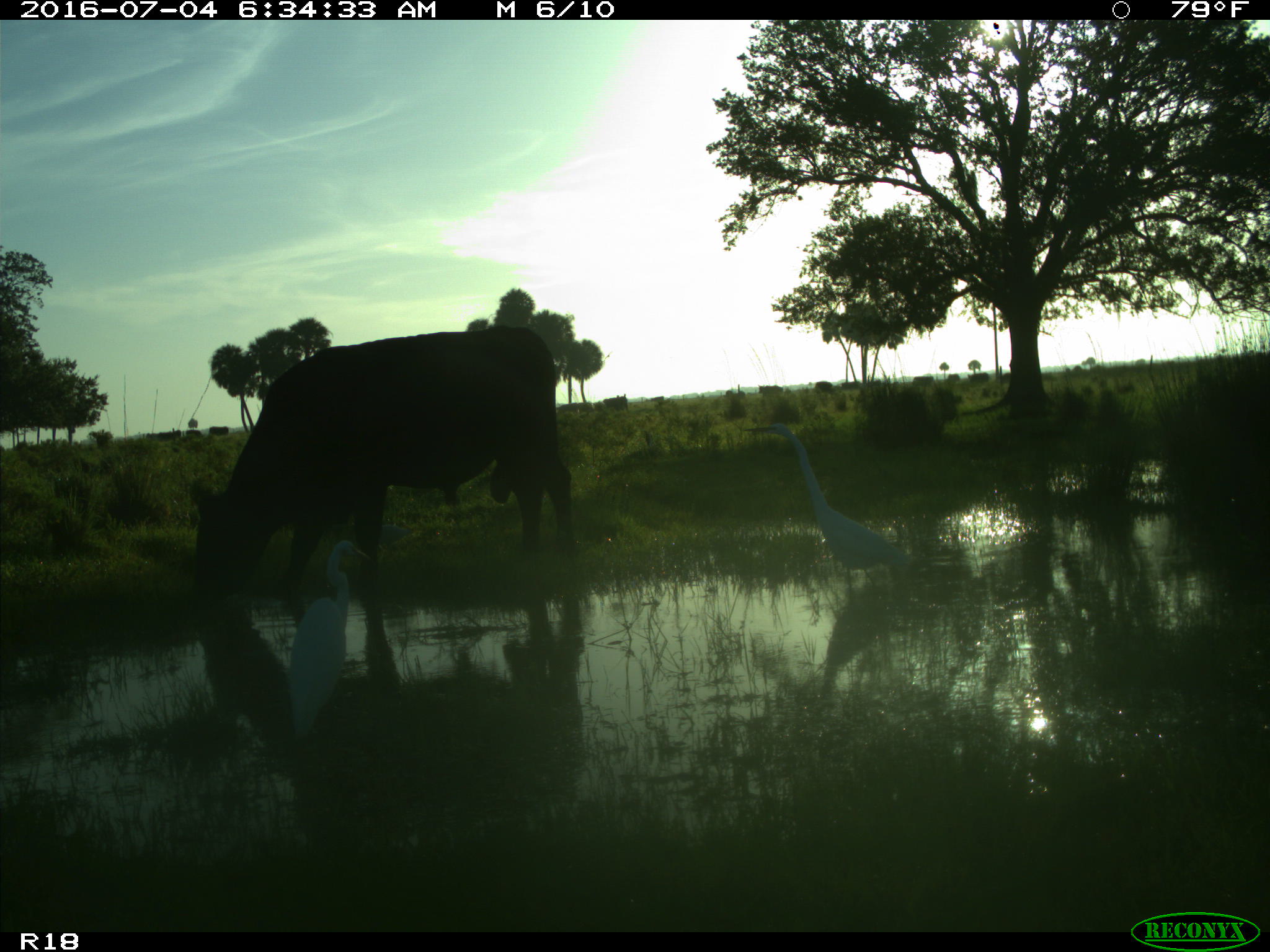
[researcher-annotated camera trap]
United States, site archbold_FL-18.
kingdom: Animalia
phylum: Chordata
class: Mammalia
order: Artiodactyla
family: Bovidae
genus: Bos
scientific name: Bos taurus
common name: domestic cow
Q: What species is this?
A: Bos taurus (domestic cow).